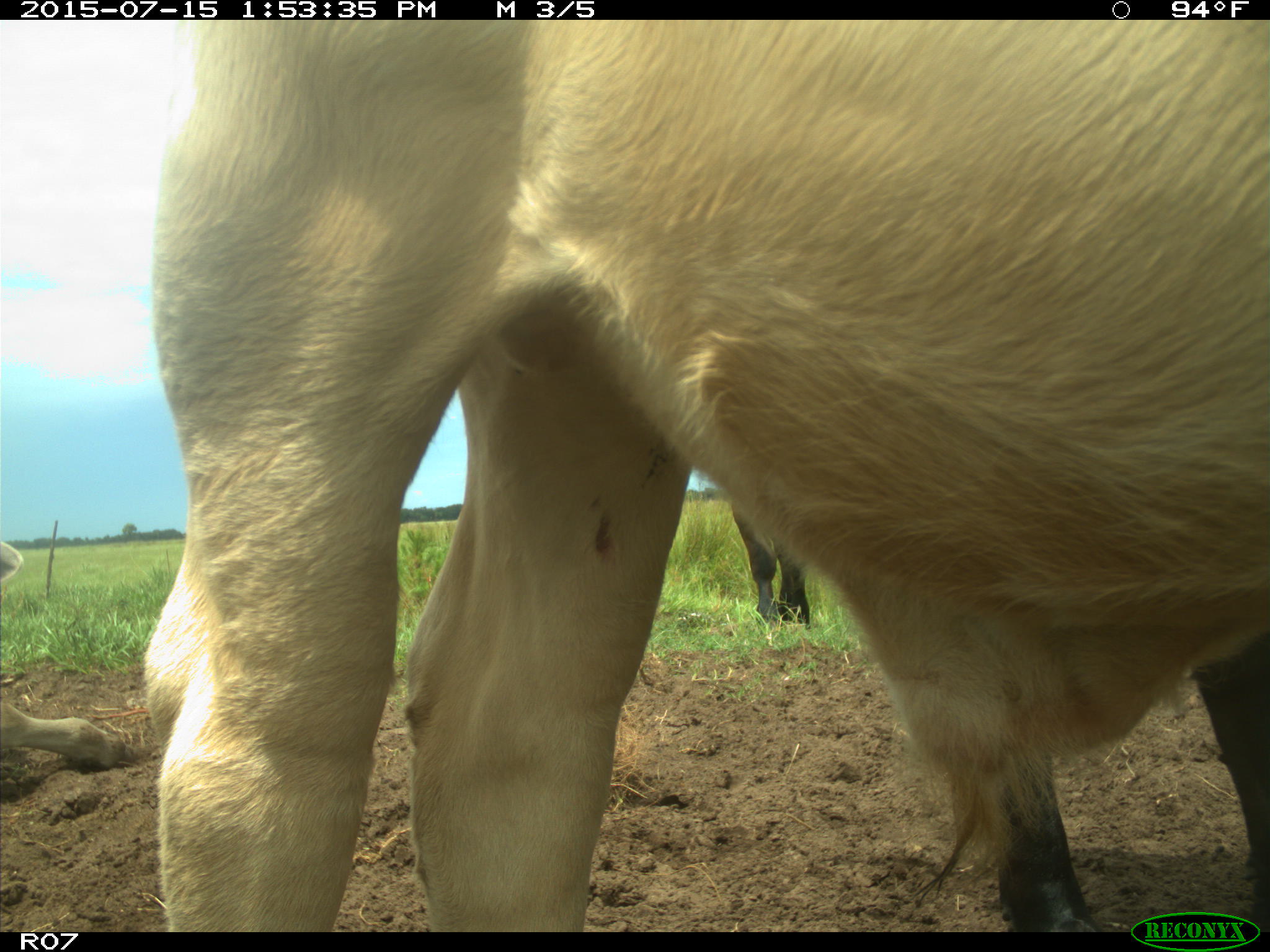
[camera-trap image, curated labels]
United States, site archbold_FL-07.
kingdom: Animalia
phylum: Chordata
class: Mammalia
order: Artiodactyla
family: Bovidae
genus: Bos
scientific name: Bos taurus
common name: domestic cow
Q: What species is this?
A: Bos taurus (domestic cow).